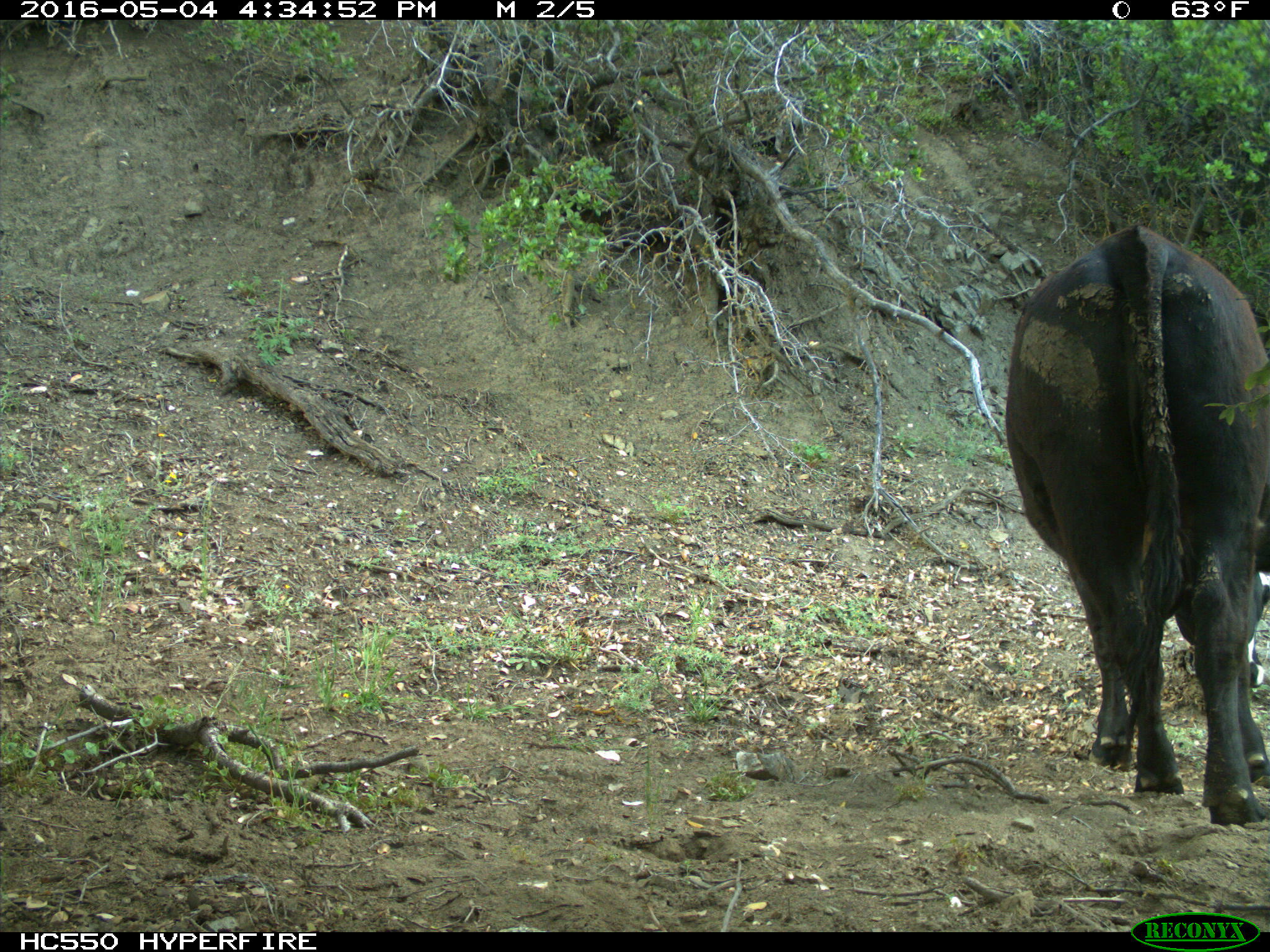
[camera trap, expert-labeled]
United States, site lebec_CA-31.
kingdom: Animalia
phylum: Chordata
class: Mammalia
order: Artiodactyla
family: Bovidae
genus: Bos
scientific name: Bos taurus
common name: domestic cow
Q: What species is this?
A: Bos taurus (domestic cow).